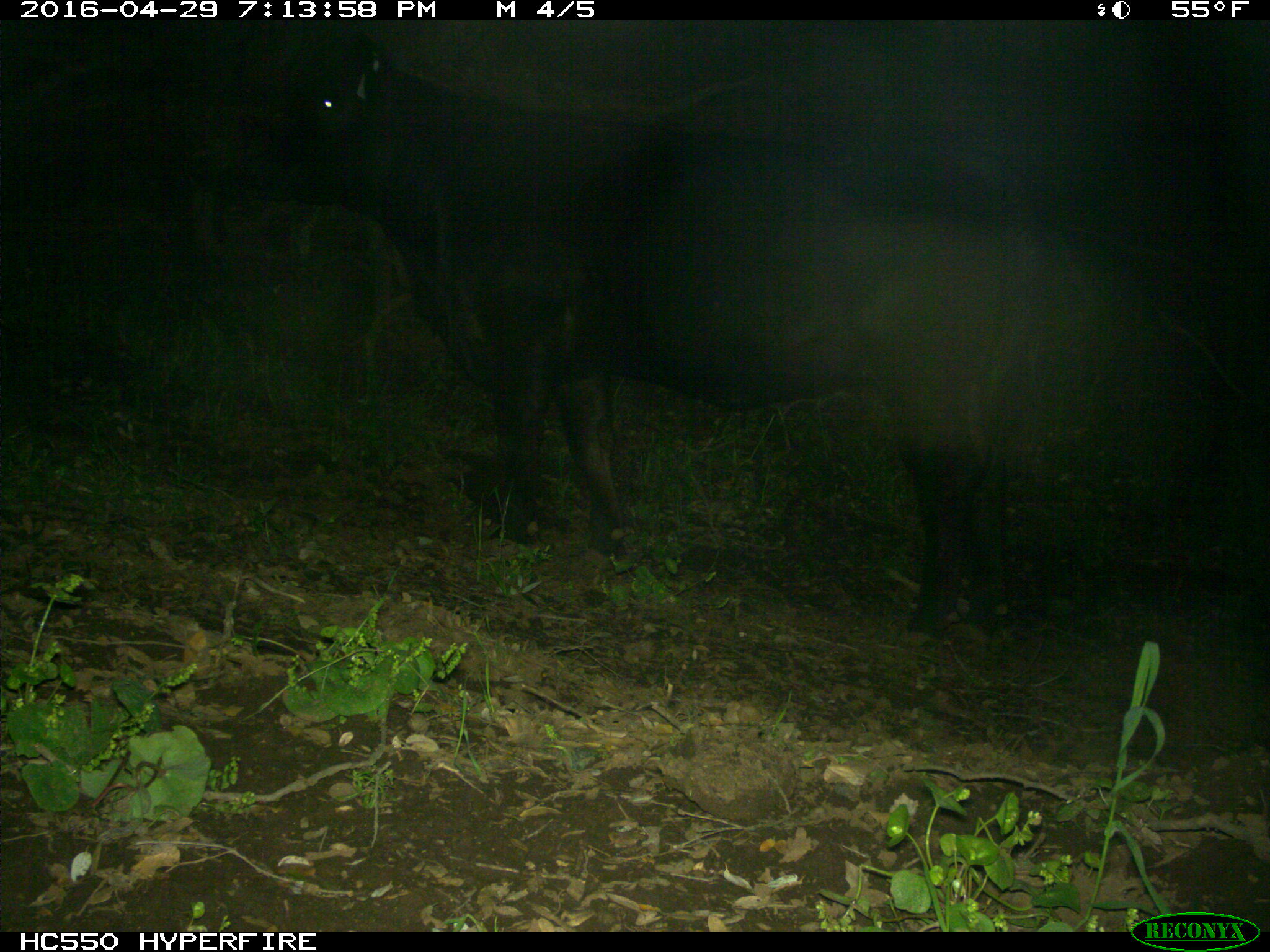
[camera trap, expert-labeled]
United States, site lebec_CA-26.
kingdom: Animalia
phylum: Chordata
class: Mammalia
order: Artiodactyla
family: Bovidae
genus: Bos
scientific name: Bos taurus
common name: domestic cow